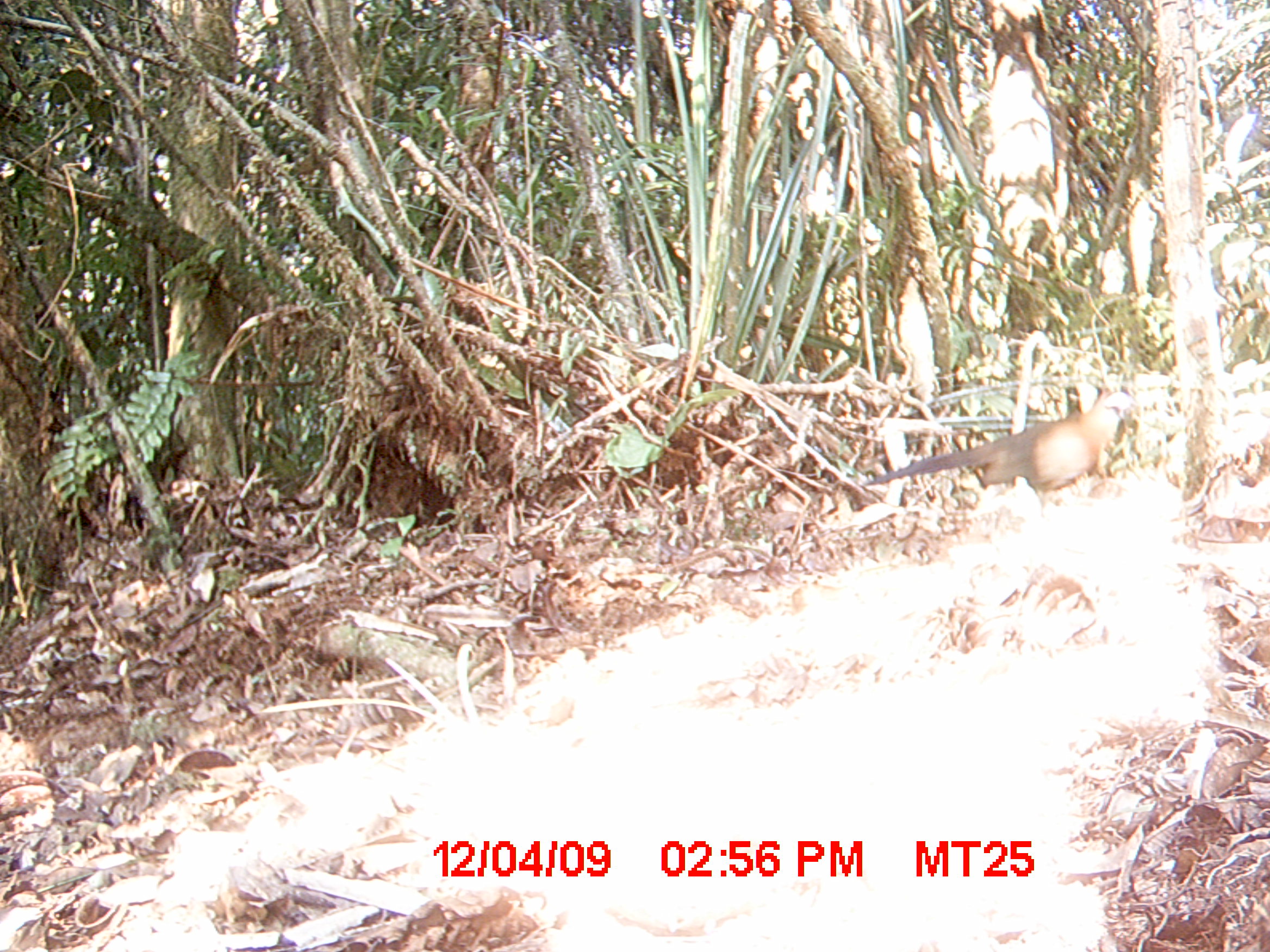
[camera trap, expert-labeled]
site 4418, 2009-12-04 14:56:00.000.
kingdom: Animalia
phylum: Chordata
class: Aves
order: Cuculiformes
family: Cuculidae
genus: Coua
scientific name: Coua serriana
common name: red-breasted coua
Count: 1.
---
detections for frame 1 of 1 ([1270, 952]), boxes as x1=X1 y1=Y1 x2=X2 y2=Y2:
coua serriana: x1=862 y1=390 x2=1140 y2=518